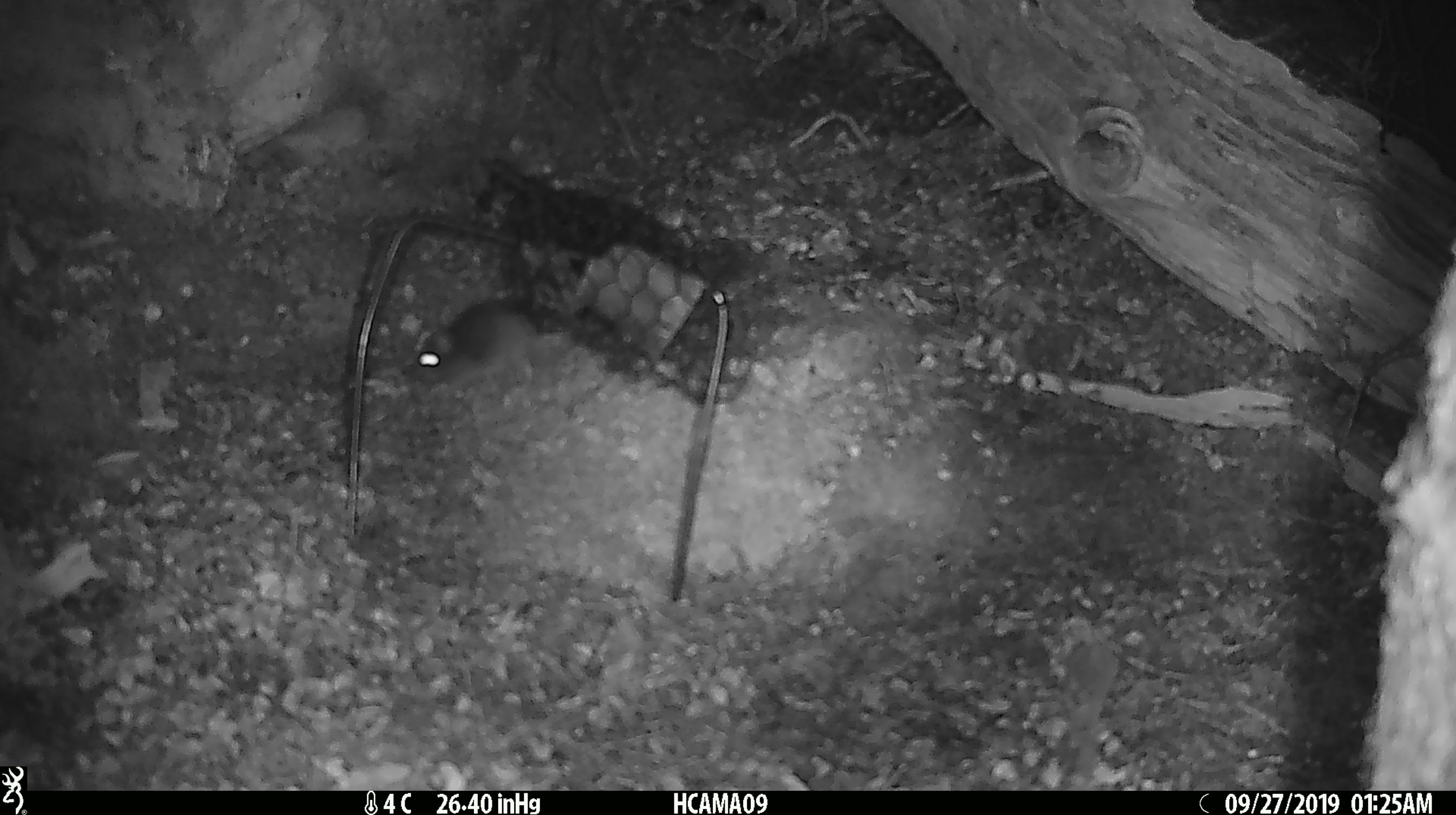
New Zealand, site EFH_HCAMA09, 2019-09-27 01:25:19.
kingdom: Animalia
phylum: Chordata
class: Mammalia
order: Rodentia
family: Muridae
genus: Mus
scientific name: Mus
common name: mouse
Mouse (Mus).